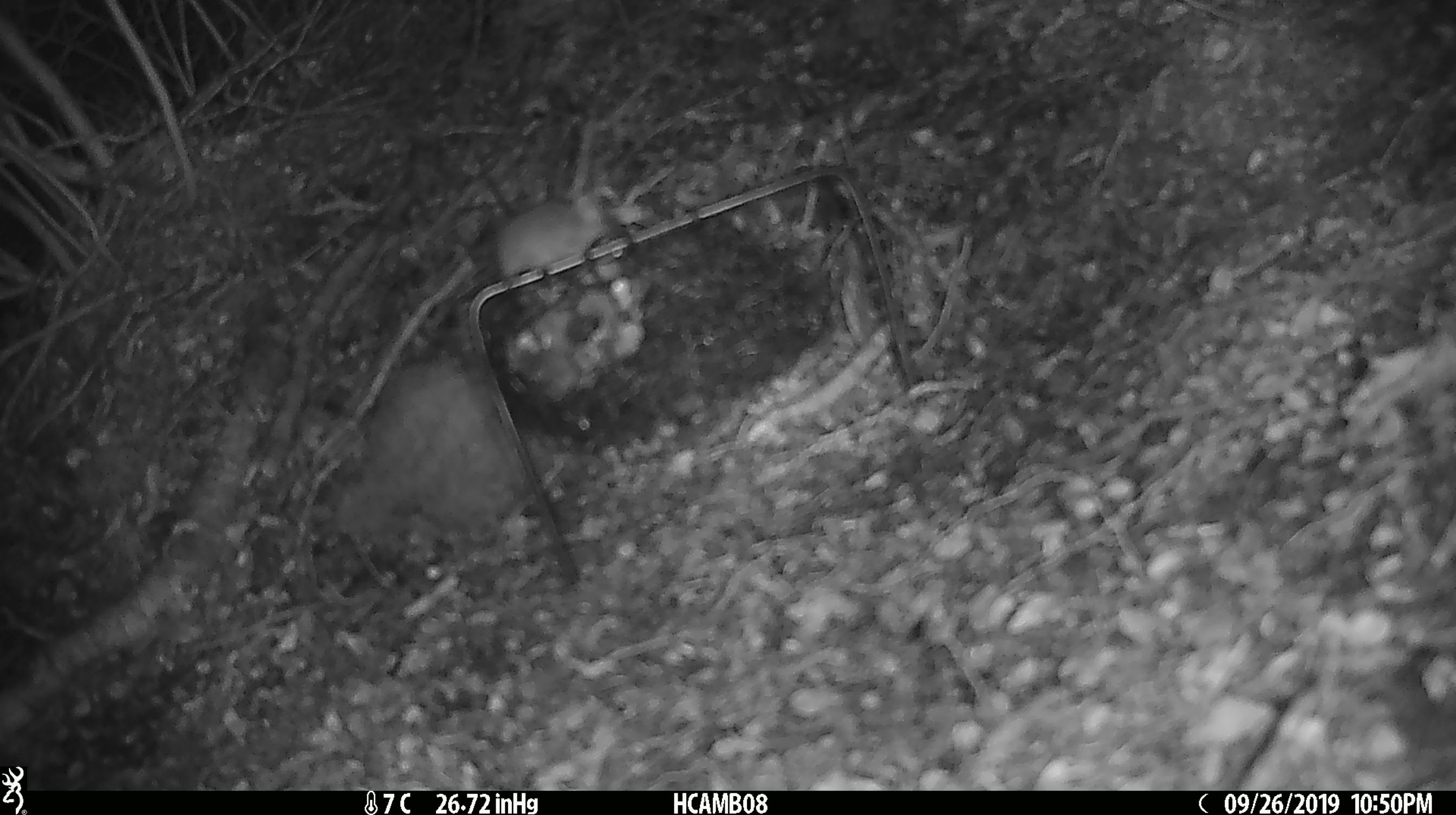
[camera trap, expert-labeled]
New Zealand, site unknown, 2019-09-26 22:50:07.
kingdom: Animalia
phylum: Chordata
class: Mammalia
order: Rodentia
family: Muridae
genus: Mus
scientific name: Mus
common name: mouse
Mouse (Mus).